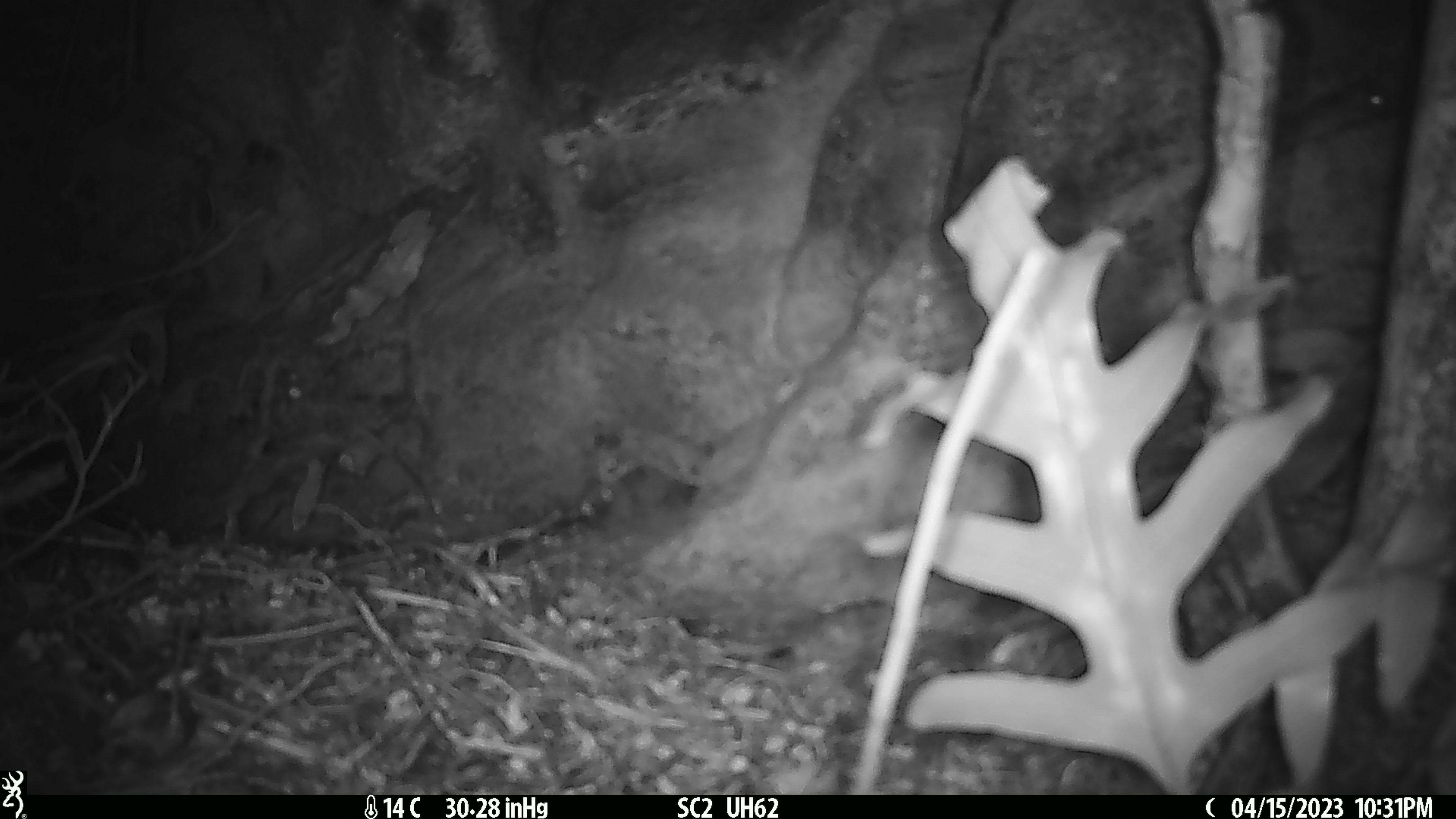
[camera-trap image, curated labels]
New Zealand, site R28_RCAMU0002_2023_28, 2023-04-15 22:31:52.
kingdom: Animalia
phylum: Chordata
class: Mammalia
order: Rodentia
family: Muridae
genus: Mus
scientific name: Mus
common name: mouse